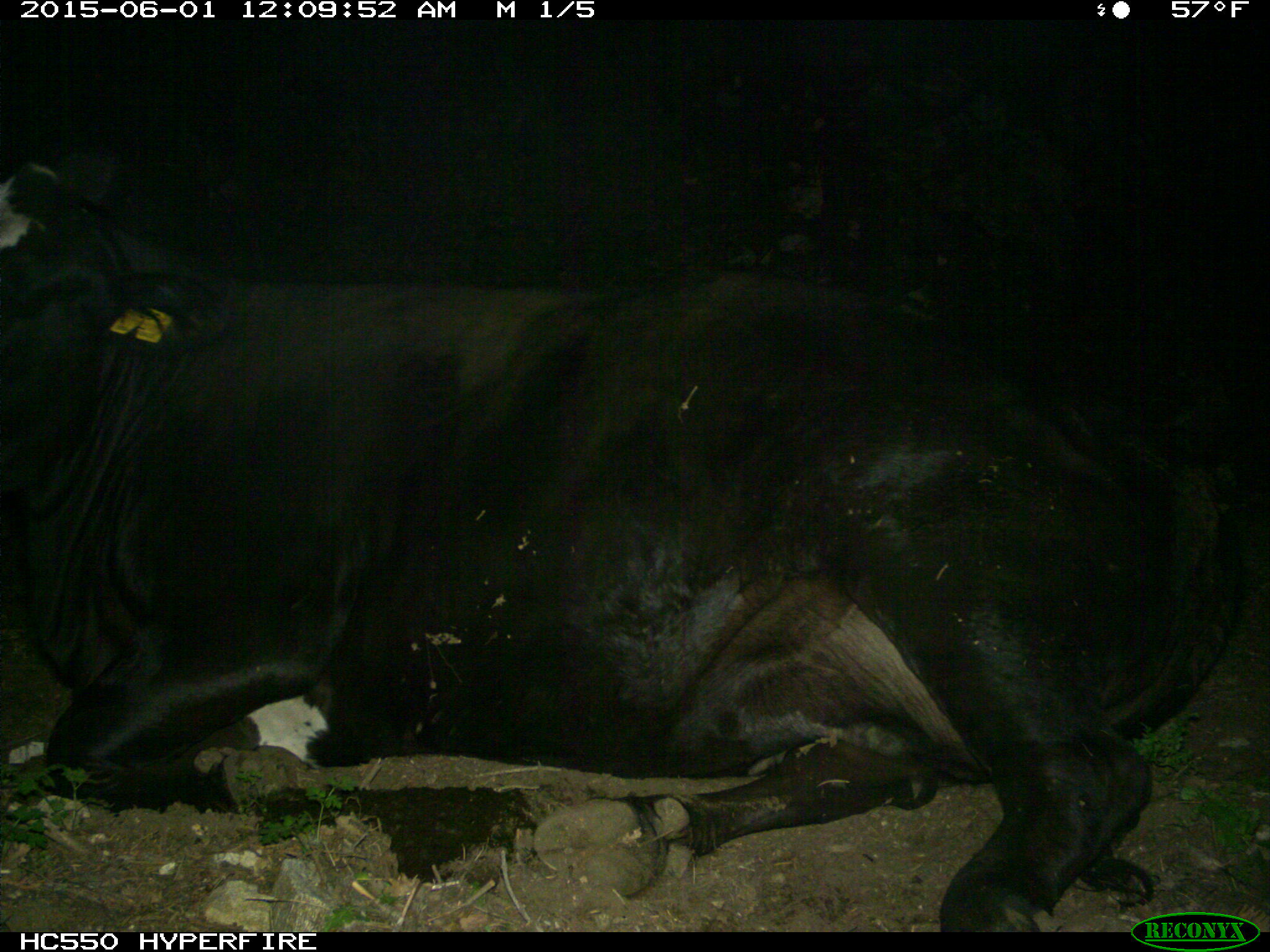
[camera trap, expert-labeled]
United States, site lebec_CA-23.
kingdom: Animalia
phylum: Chordata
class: Mammalia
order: Artiodactyla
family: Bovidae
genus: Bos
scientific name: Bos taurus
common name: domestic cow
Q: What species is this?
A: Bos taurus (domestic cow).